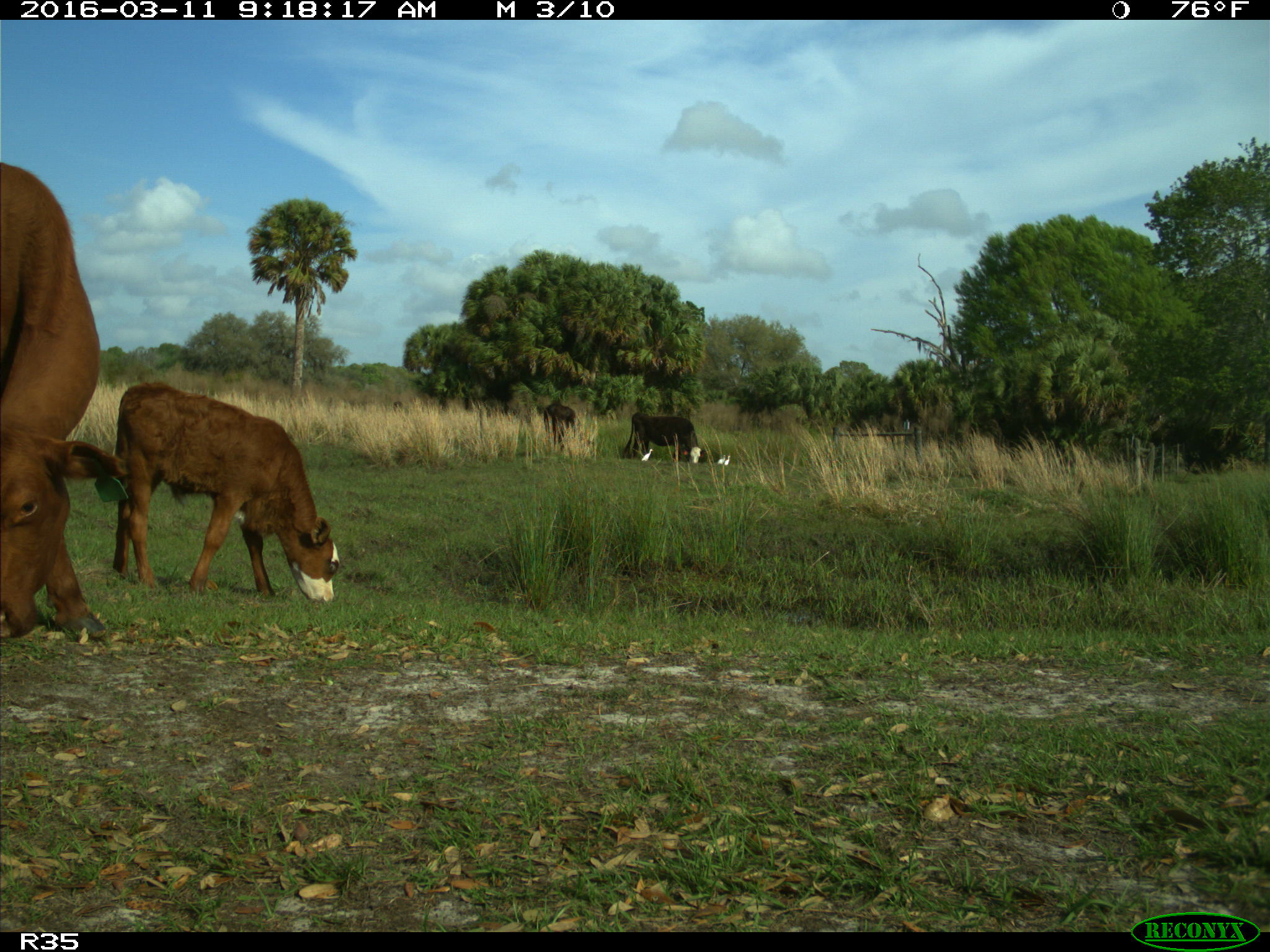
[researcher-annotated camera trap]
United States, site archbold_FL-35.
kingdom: Animalia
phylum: Chordata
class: Mammalia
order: Artiodactyla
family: Bovidae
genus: Bos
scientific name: Bos taurus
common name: domestic cow